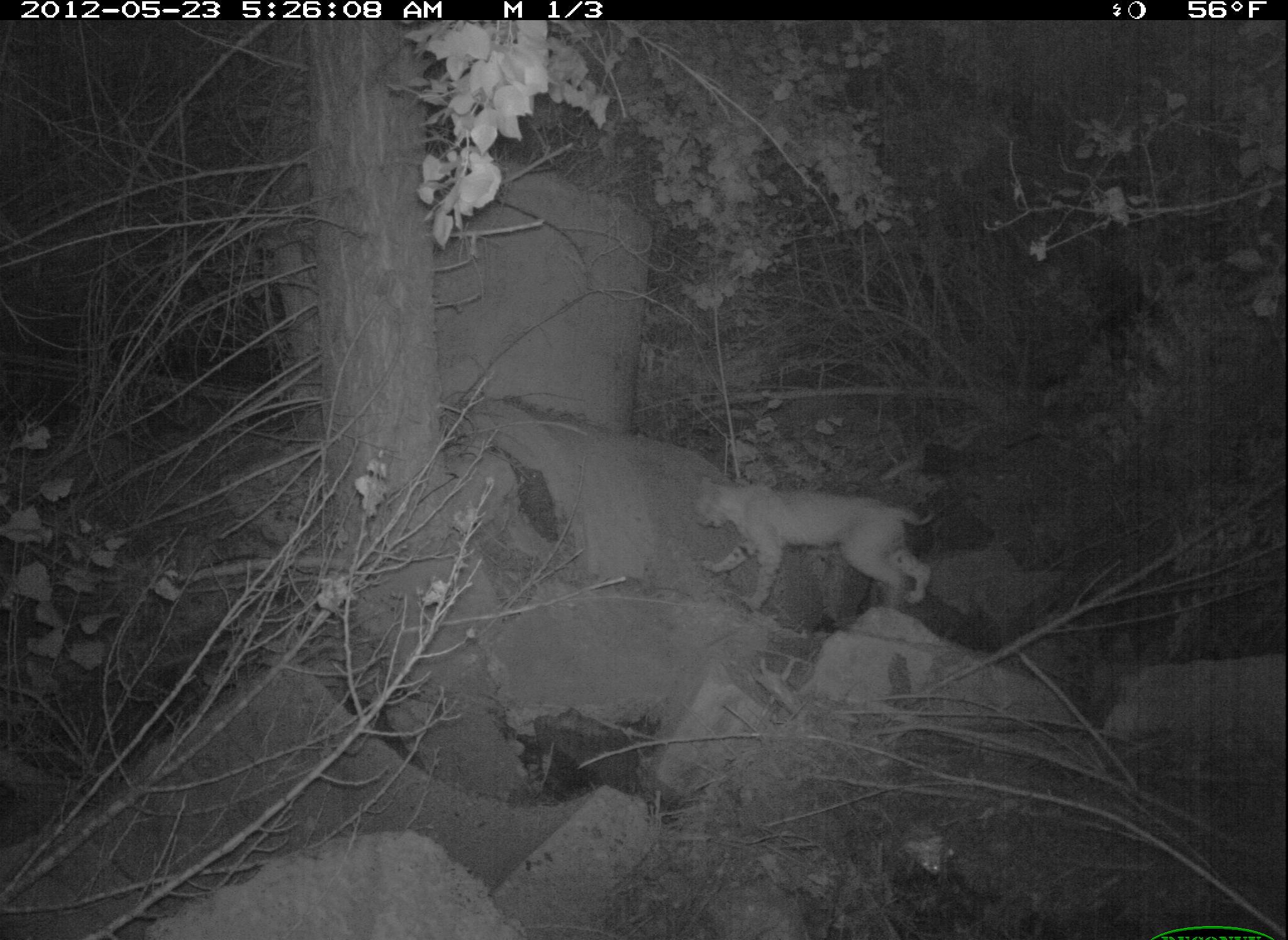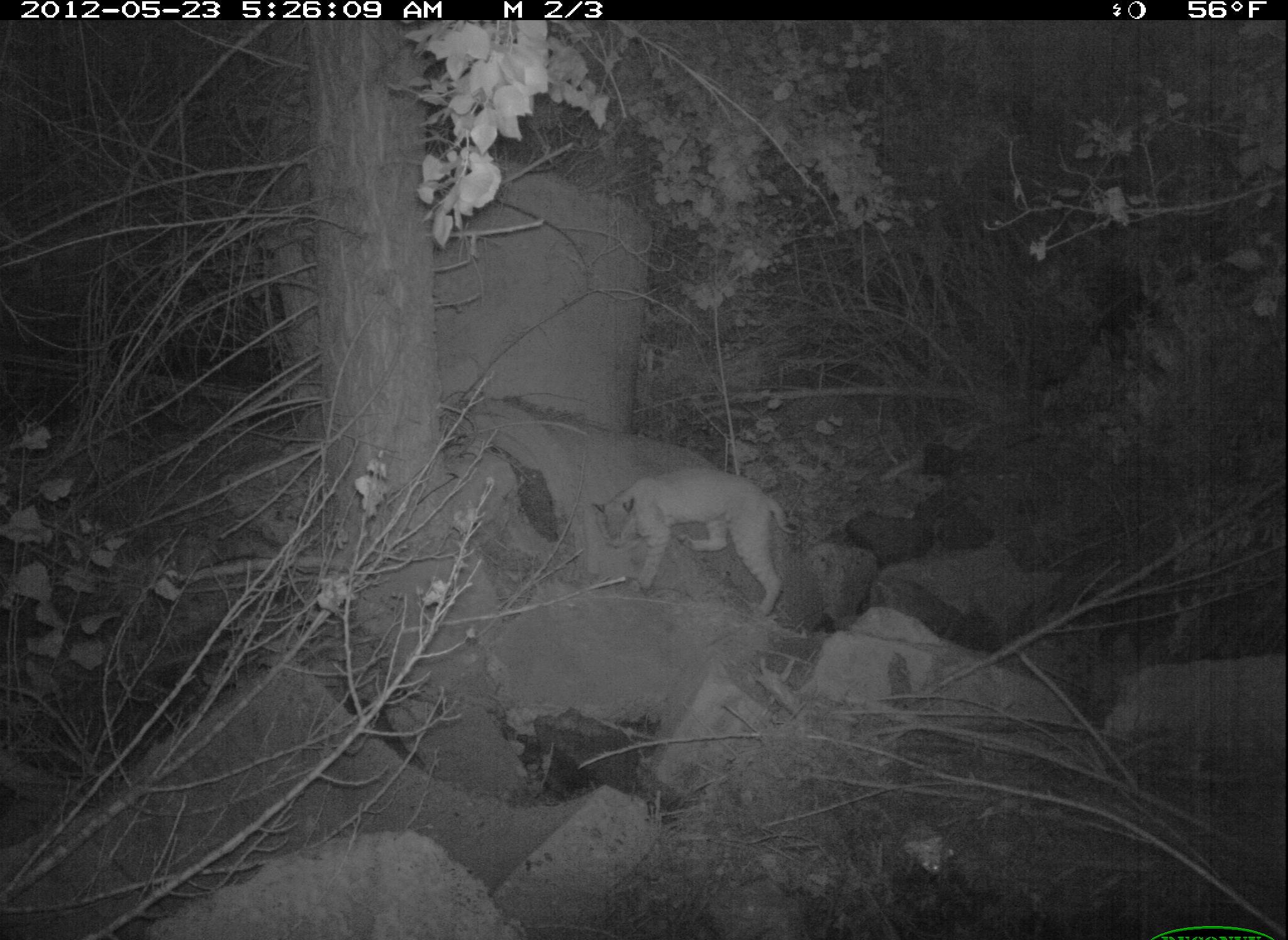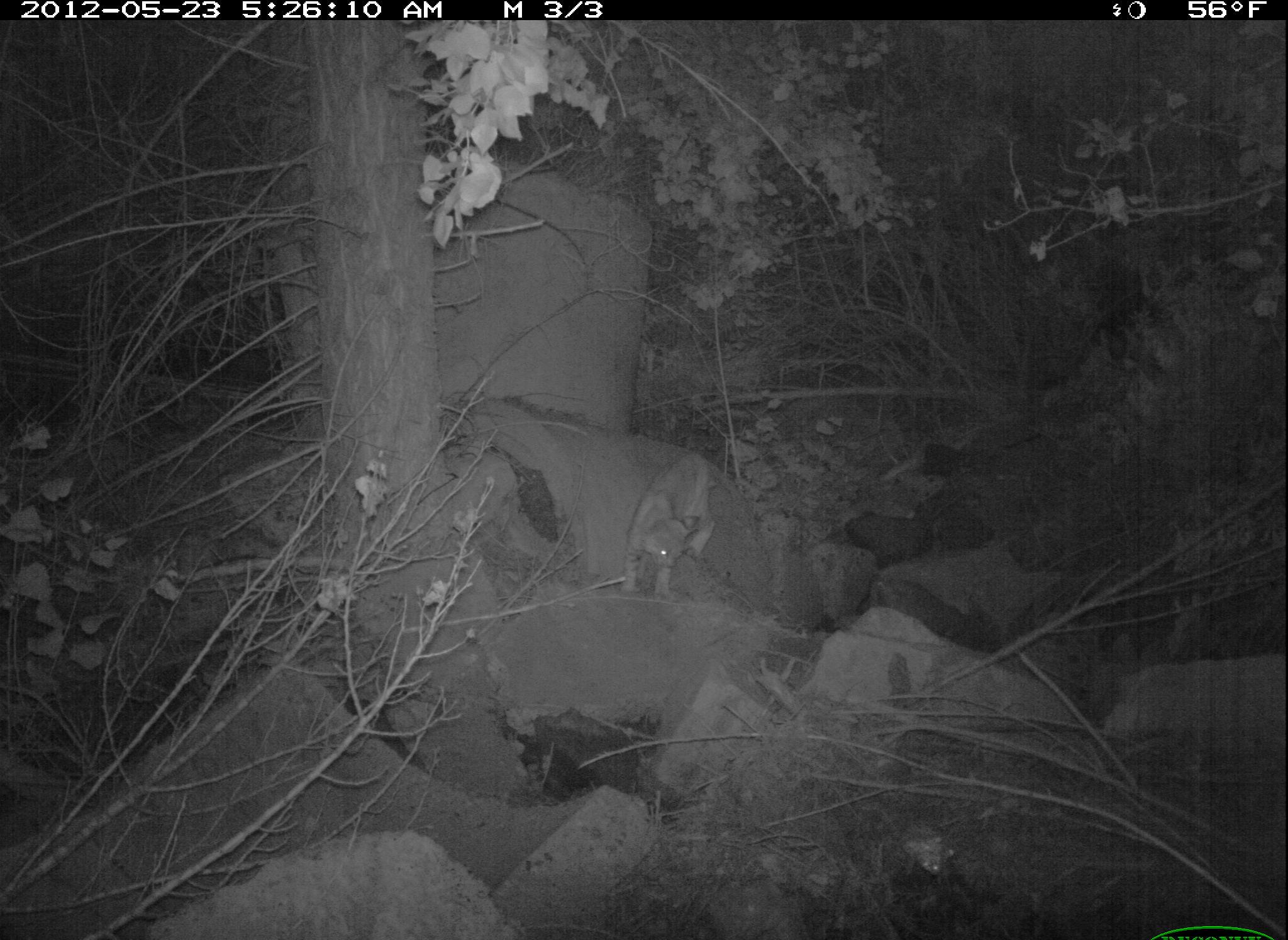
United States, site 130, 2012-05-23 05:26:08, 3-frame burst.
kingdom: Animalia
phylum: Chordata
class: Mammalia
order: Carnivora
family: Felidae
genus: Lynx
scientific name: Lynx rufus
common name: bobcat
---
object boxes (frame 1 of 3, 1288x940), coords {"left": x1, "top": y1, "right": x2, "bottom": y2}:
bobcat: {"left": 679, "top": 465, "right": 945, "bottom": 620}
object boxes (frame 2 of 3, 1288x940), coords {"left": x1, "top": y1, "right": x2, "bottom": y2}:
bobcat: {"left": 588, "top": 453, "right": 808, "bottom": 625}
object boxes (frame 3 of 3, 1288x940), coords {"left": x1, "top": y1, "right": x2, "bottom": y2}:
bobcat: {"left": 610, "top": 445, "right": 743, "bottom": 614}